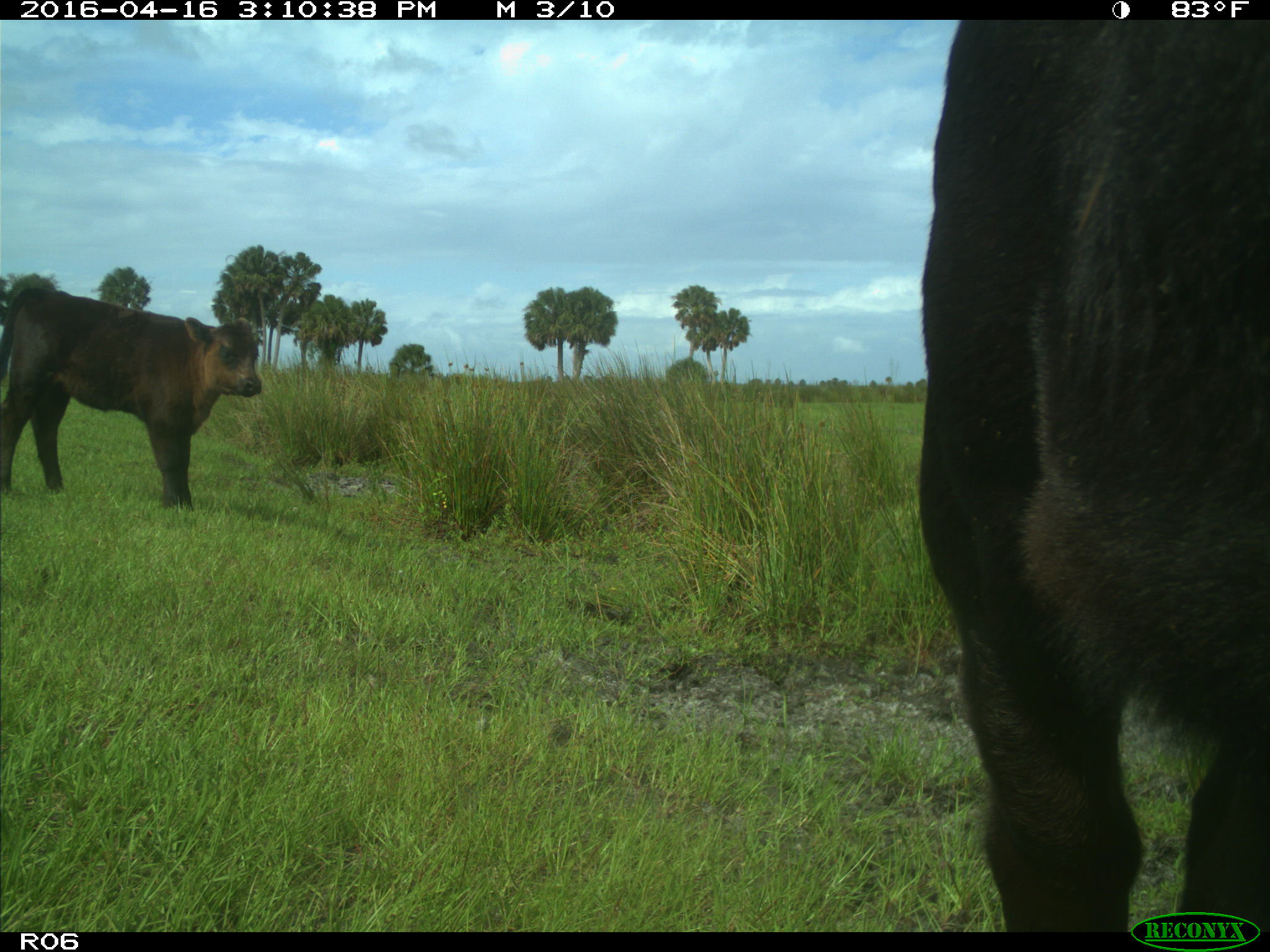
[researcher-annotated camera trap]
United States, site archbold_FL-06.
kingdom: Animalia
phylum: Chordata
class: Mammalia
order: Artiodactyla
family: Bovidae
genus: Bos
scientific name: Bos taurus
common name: domestic cow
Bos taurus (domestic cow).